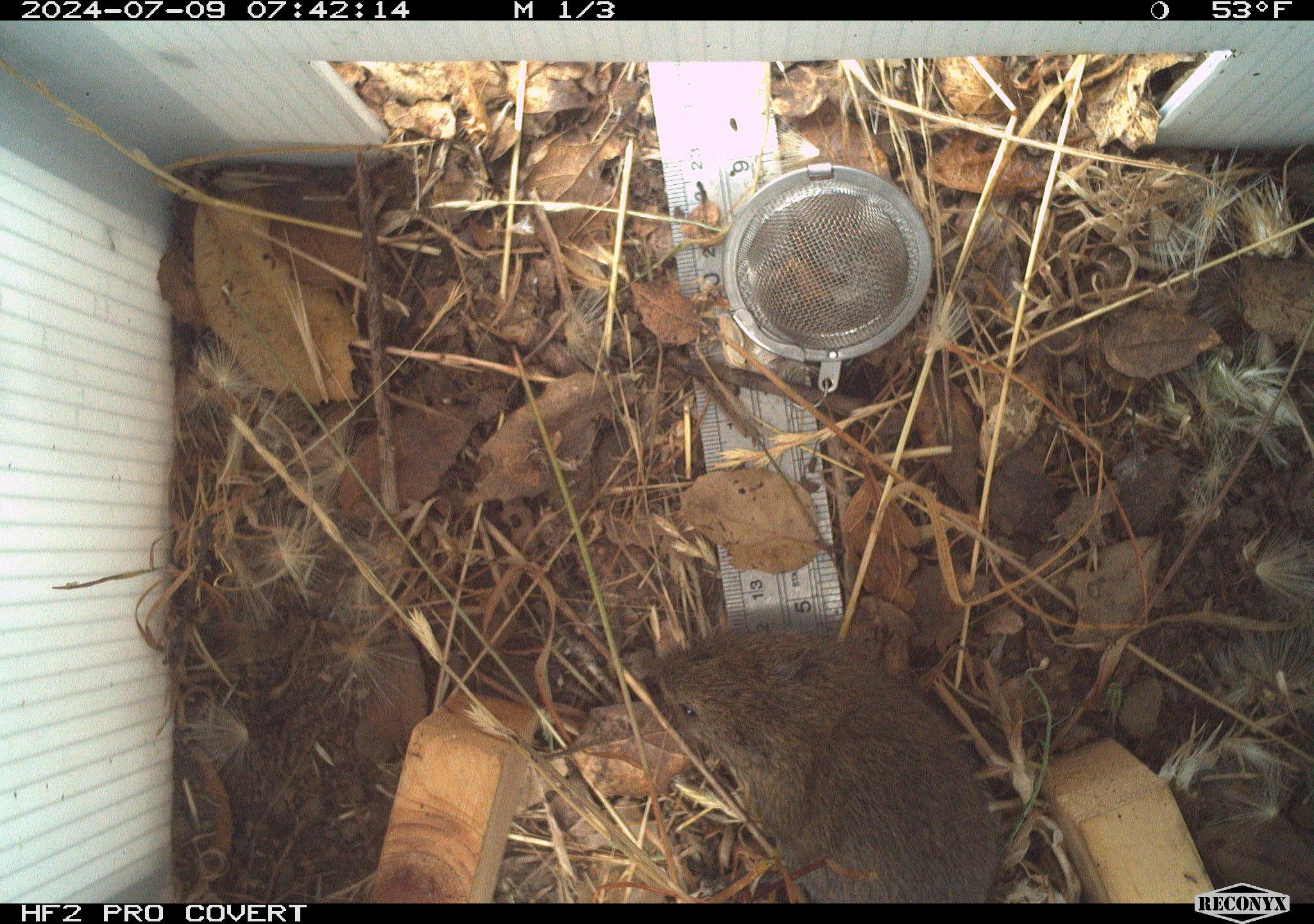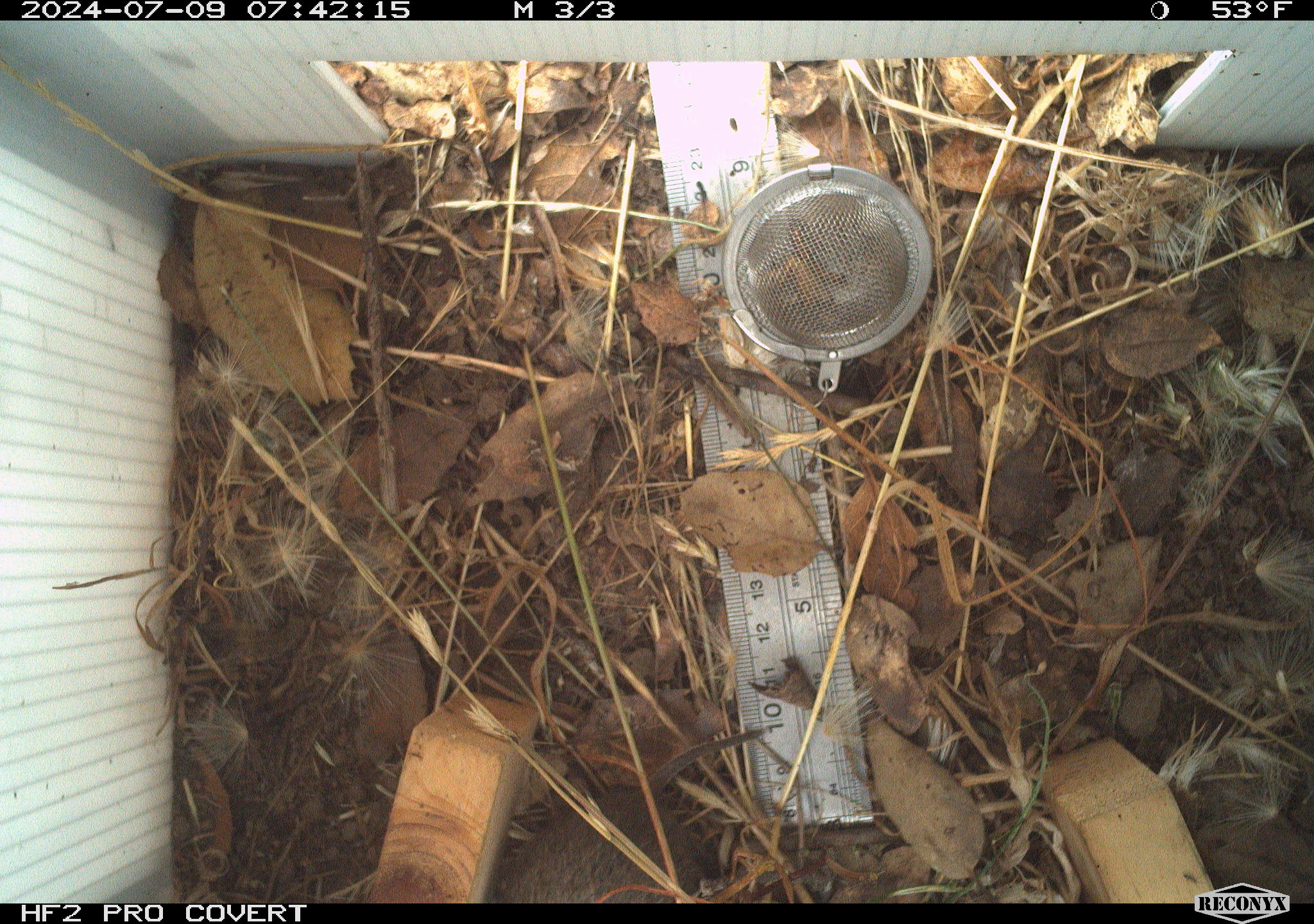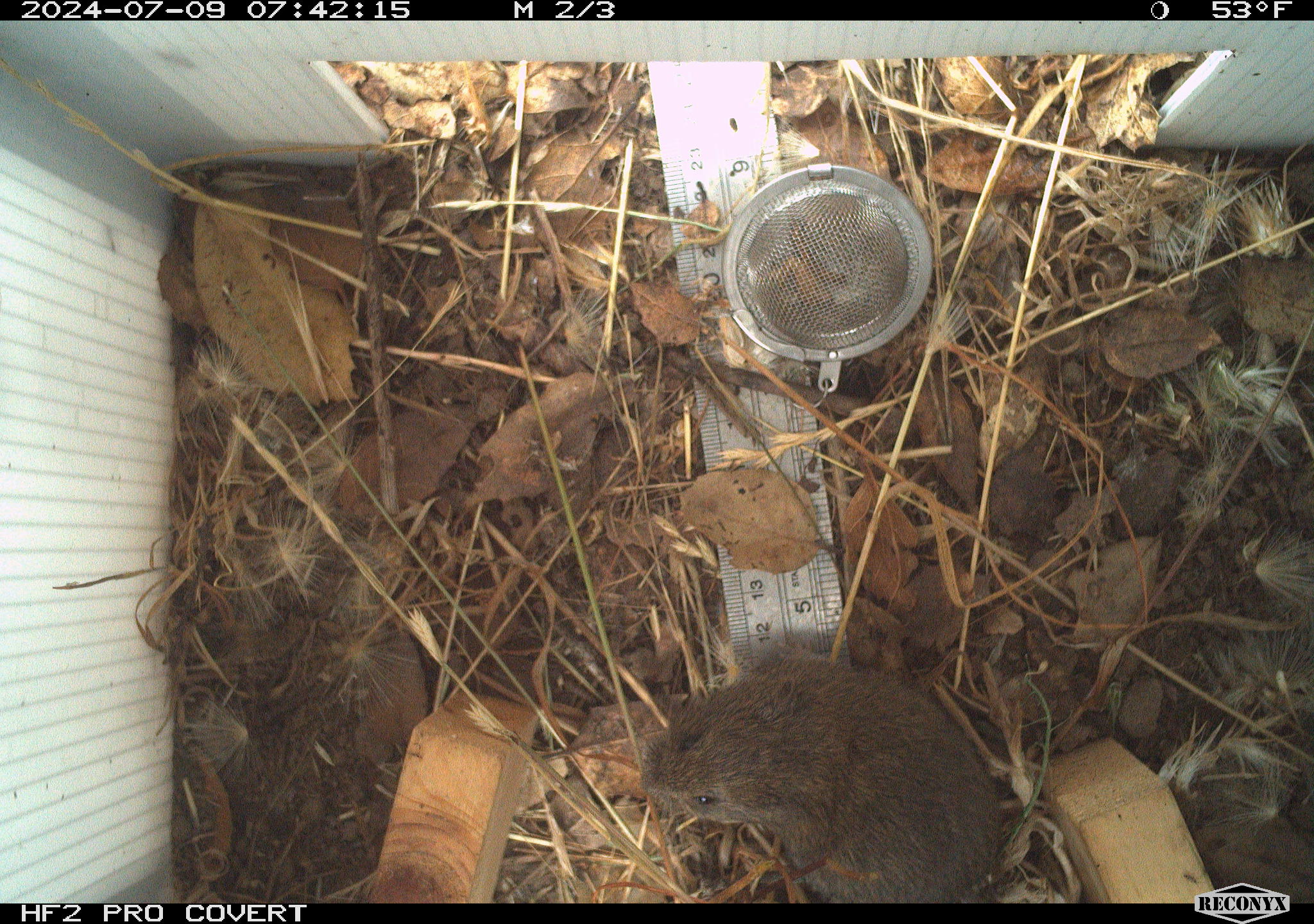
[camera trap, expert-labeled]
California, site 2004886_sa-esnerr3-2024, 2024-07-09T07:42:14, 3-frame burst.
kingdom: Animalia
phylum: Chordata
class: Mammalia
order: Rodentia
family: Cricetidae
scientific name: Cricetidae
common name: hamsters, voles, lemmings, and allies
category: cricetidae family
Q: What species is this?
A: Cricetidae family (hamsters, voles, lemmings, and allies) (Cricetidae).